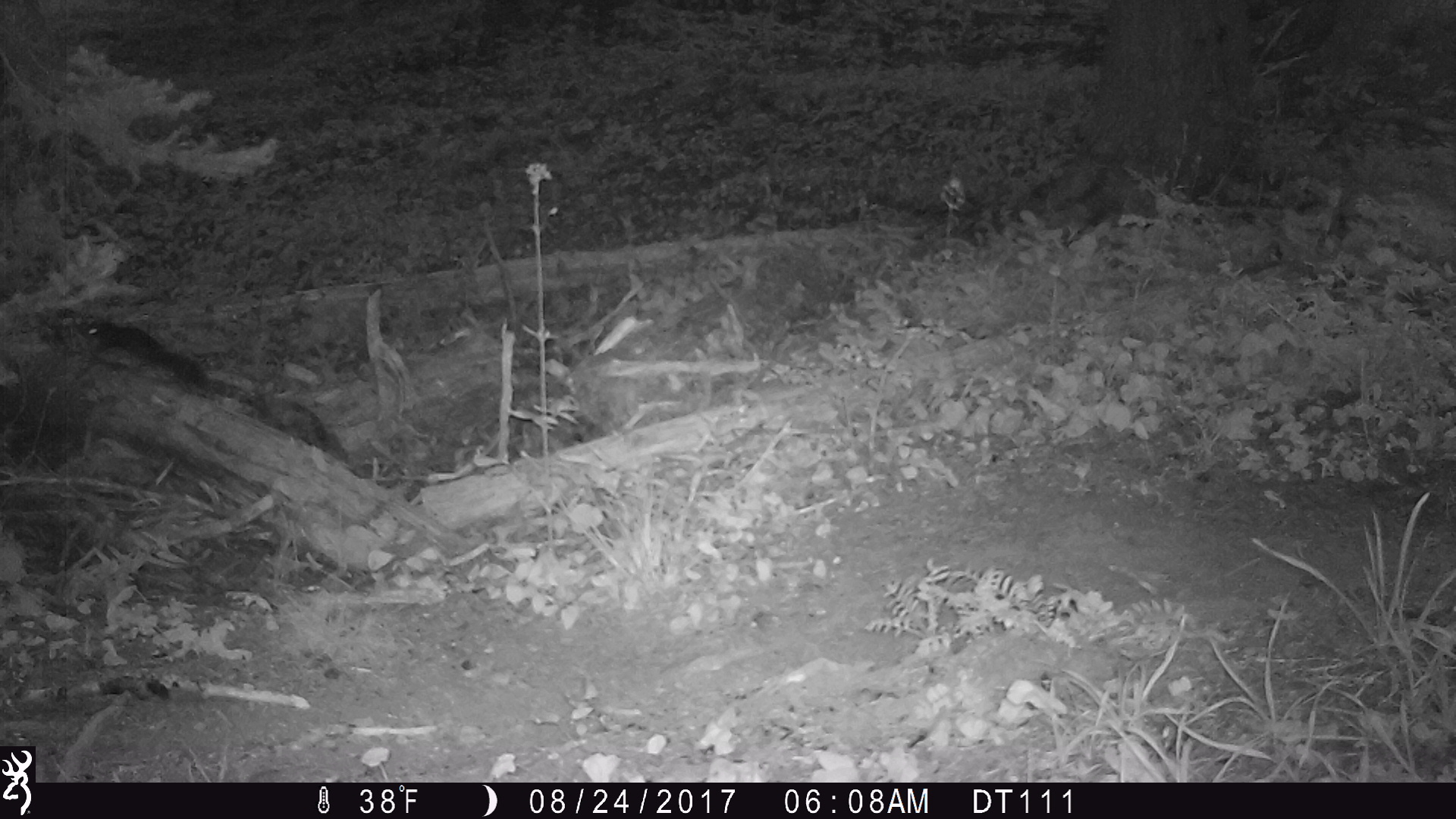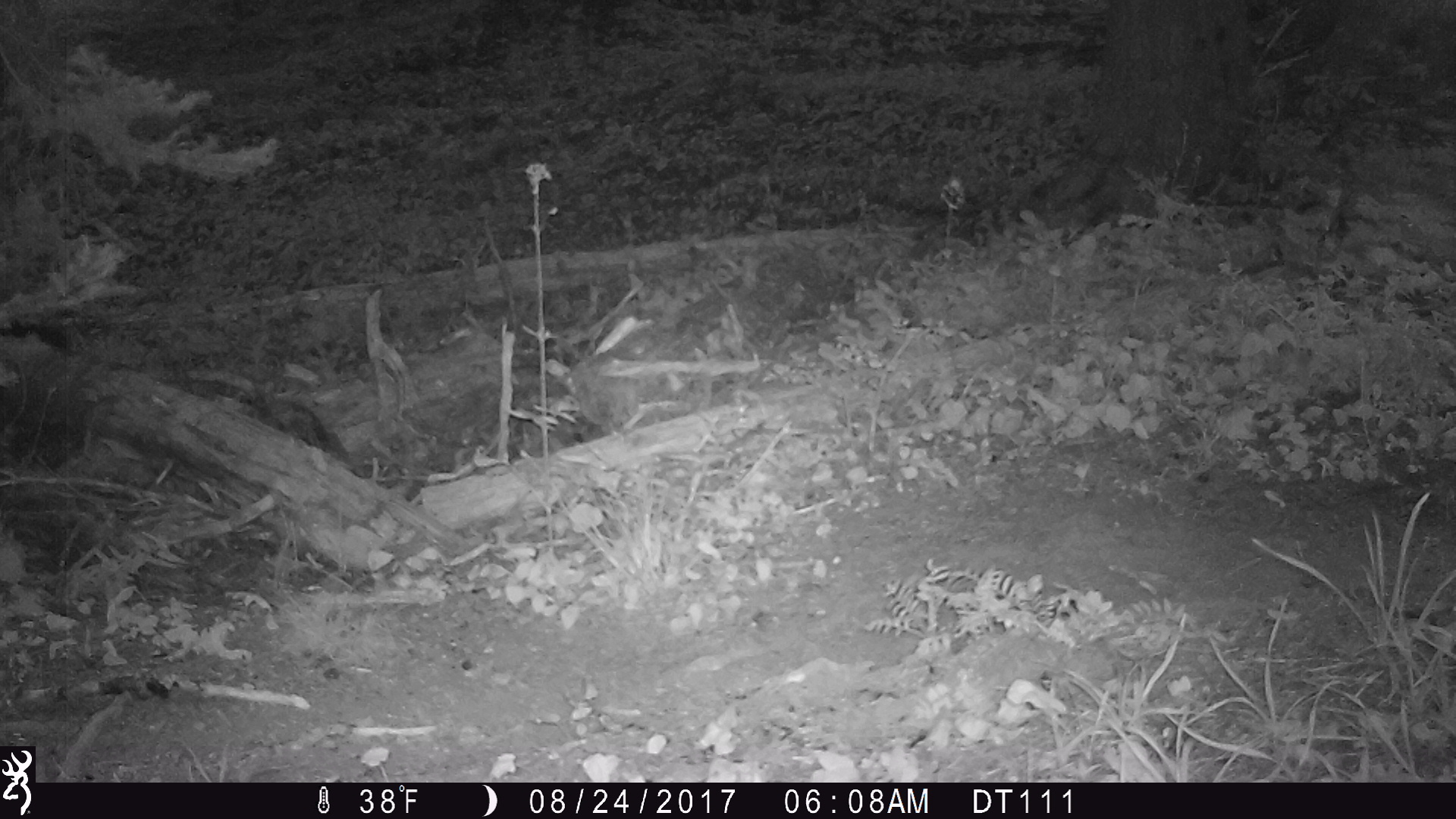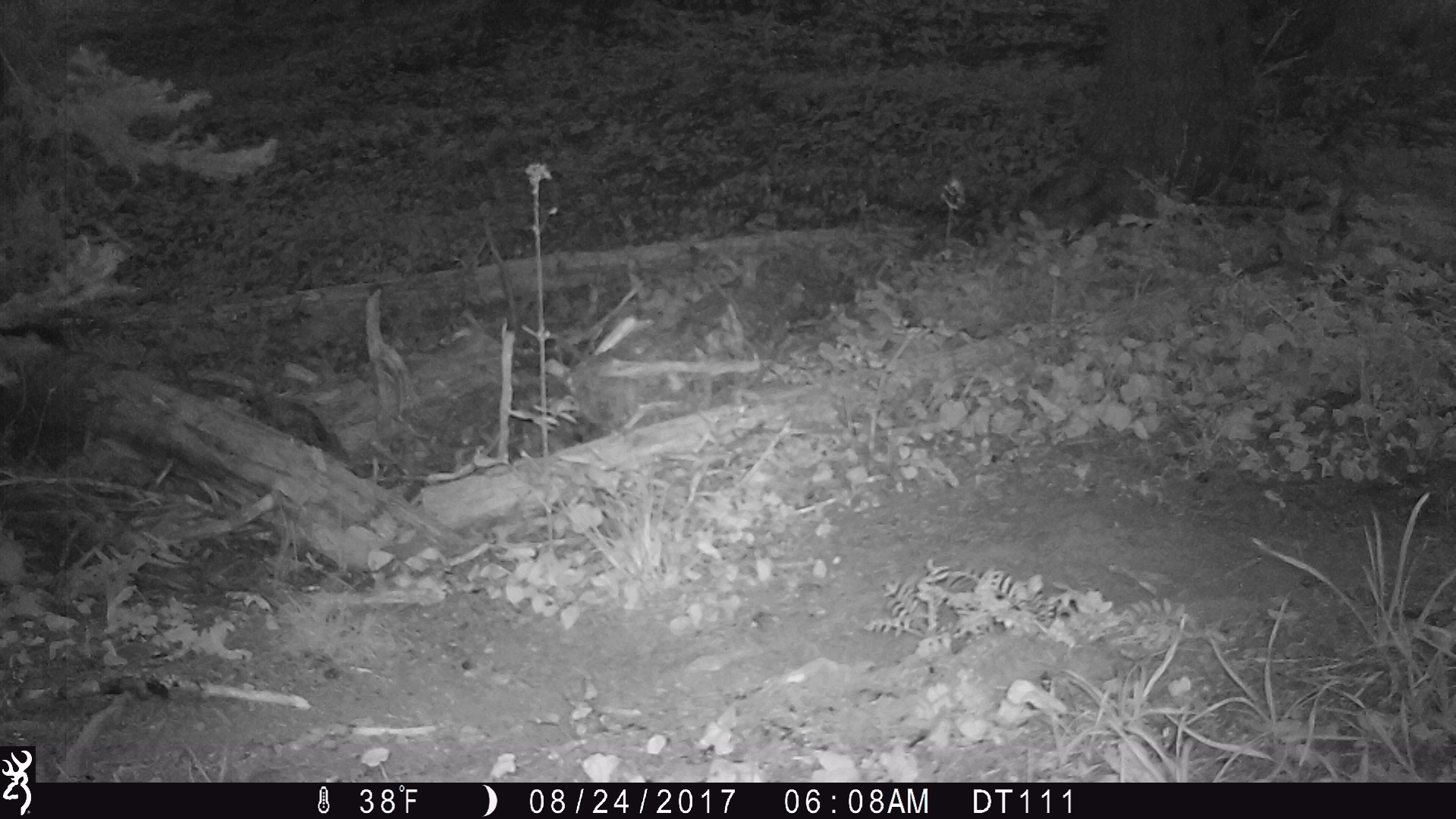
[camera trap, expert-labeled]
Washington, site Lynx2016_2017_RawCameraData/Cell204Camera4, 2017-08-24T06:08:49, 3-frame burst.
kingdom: Animalia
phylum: Chordata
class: Mammalia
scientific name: Mammalia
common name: small mammal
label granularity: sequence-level